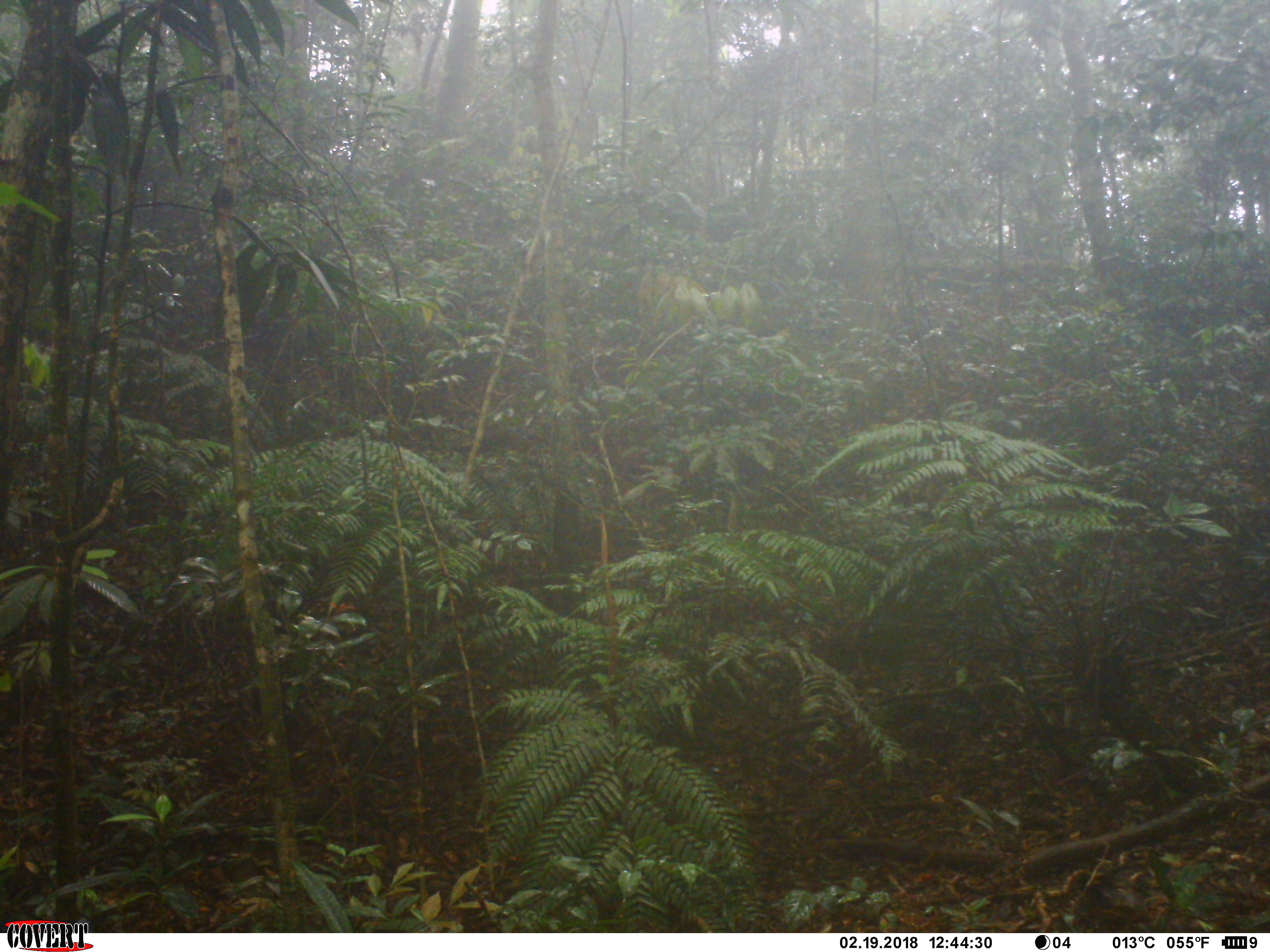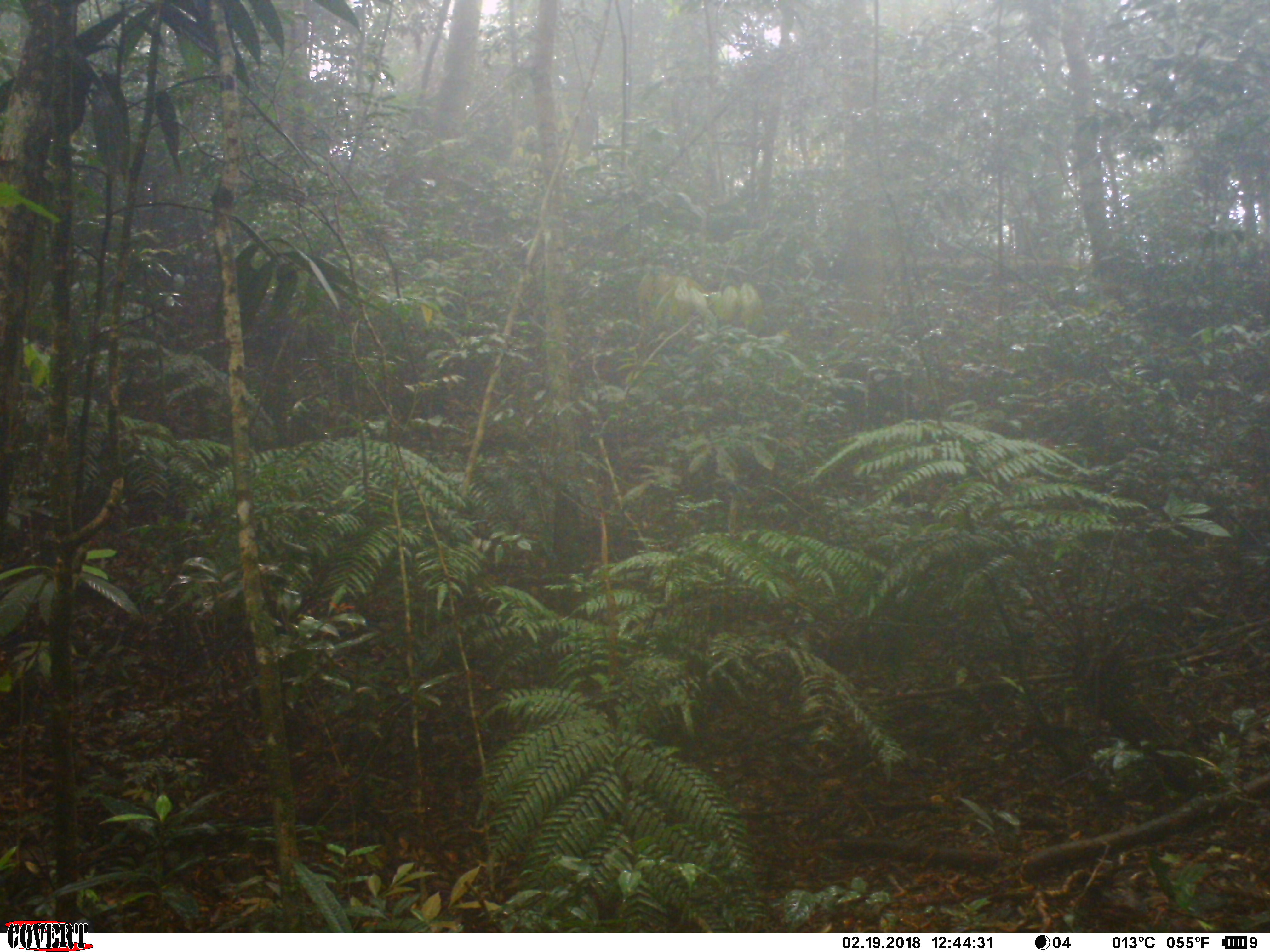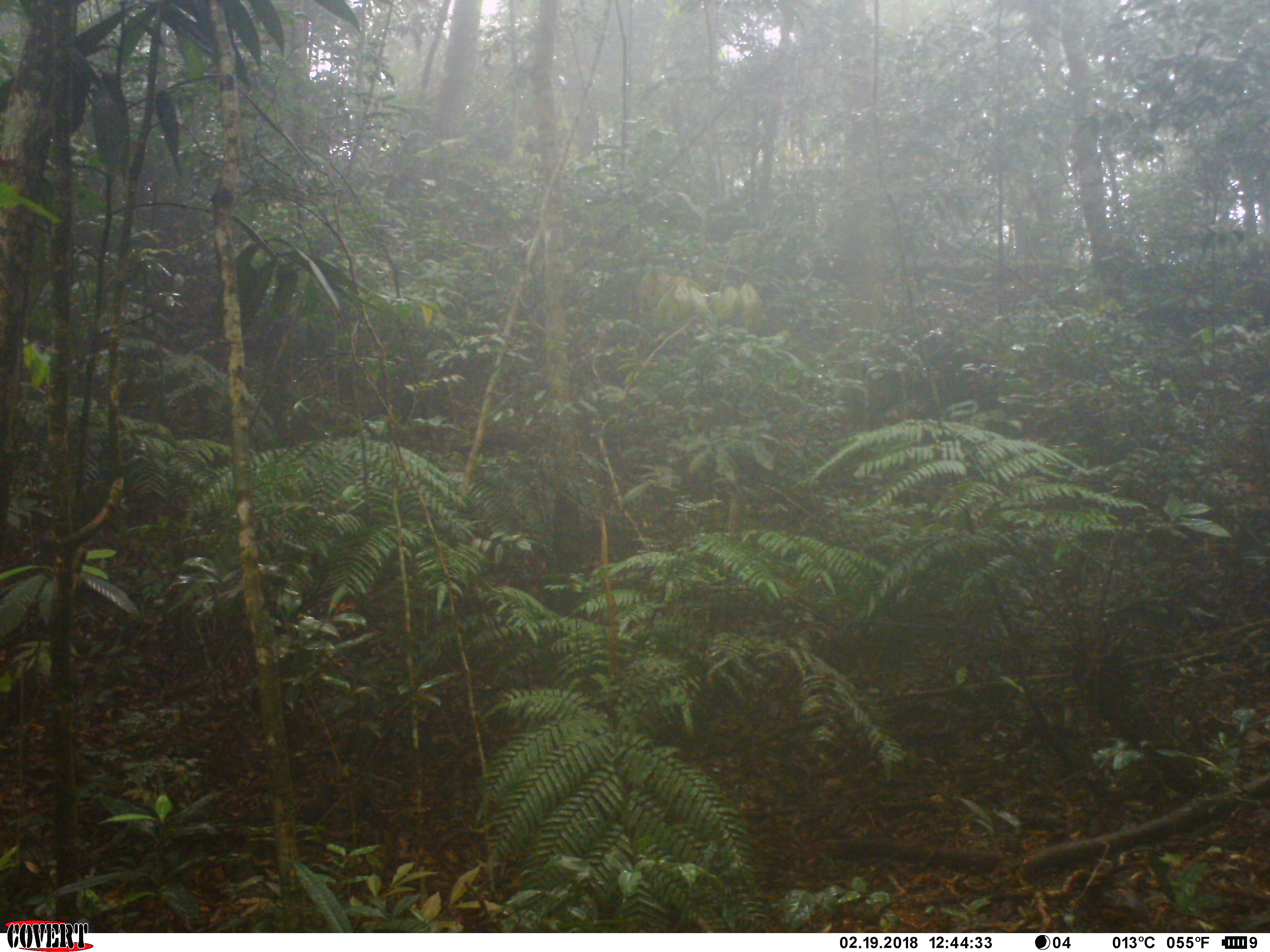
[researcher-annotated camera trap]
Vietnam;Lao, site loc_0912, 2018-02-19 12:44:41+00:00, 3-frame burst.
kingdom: Animalia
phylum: Chordata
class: Mammalia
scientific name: Mammalia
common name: mammal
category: unidentified mammal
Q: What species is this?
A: Unidentified mammal (mammal) (Mammalia).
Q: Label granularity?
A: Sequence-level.